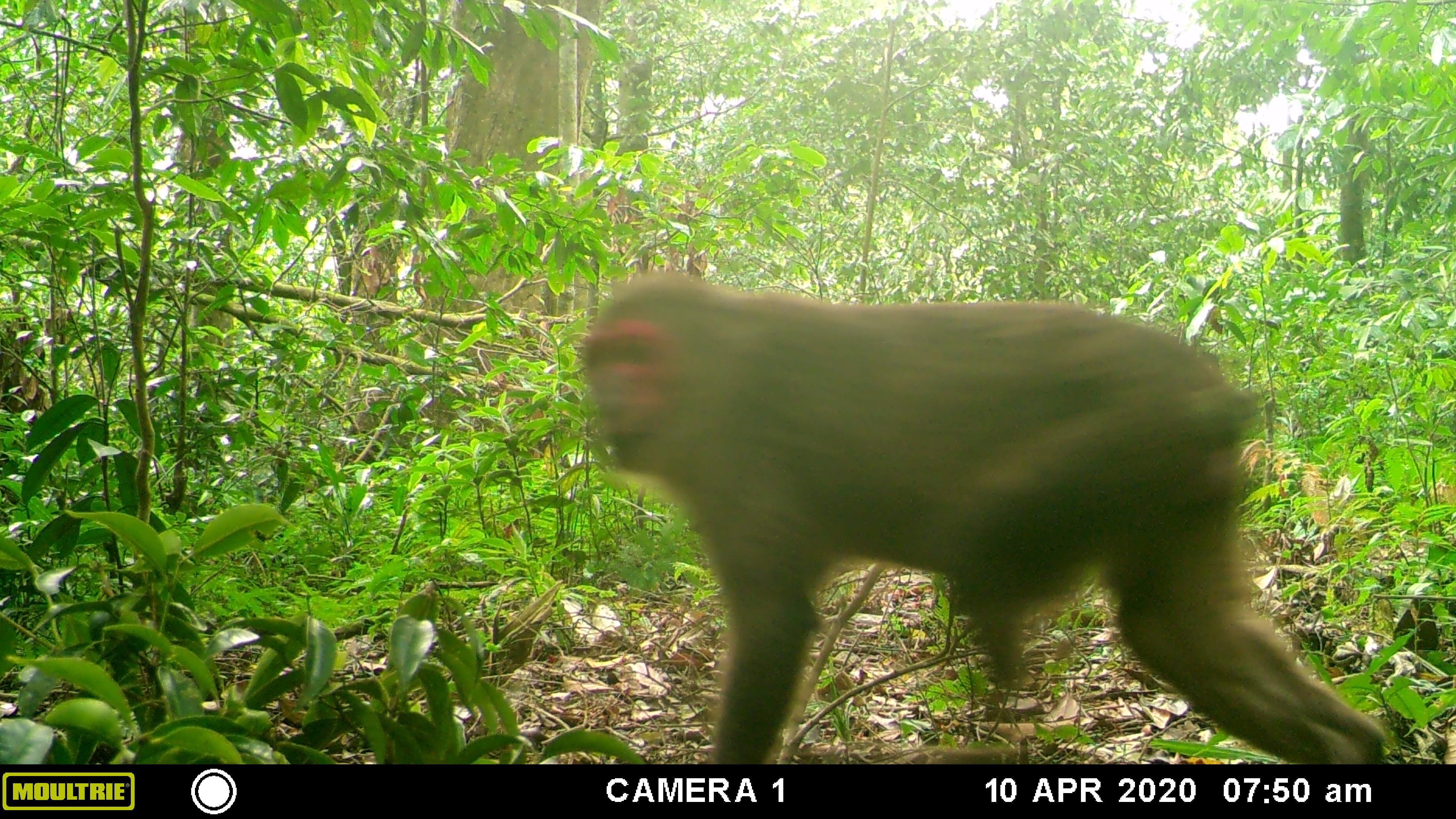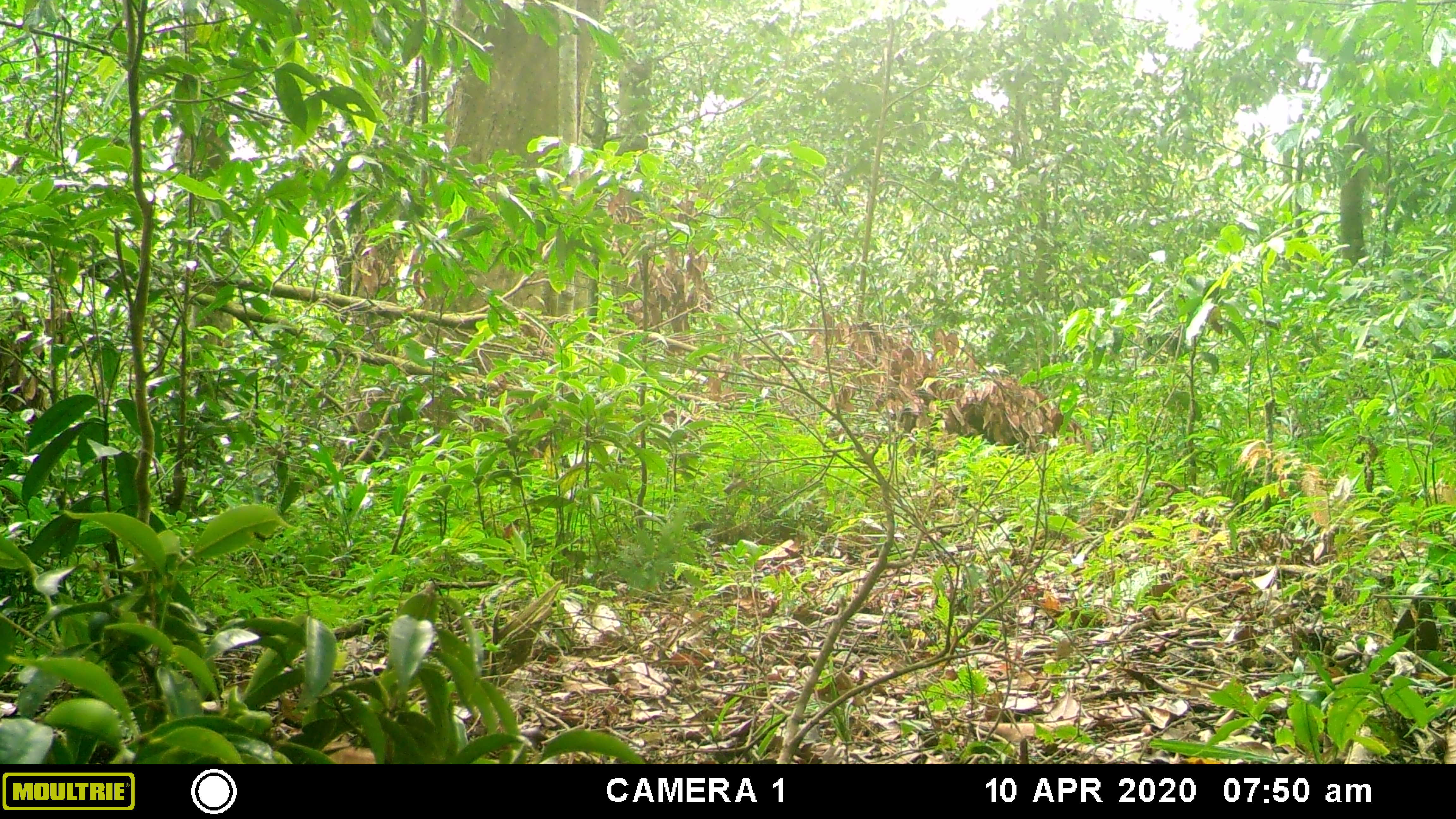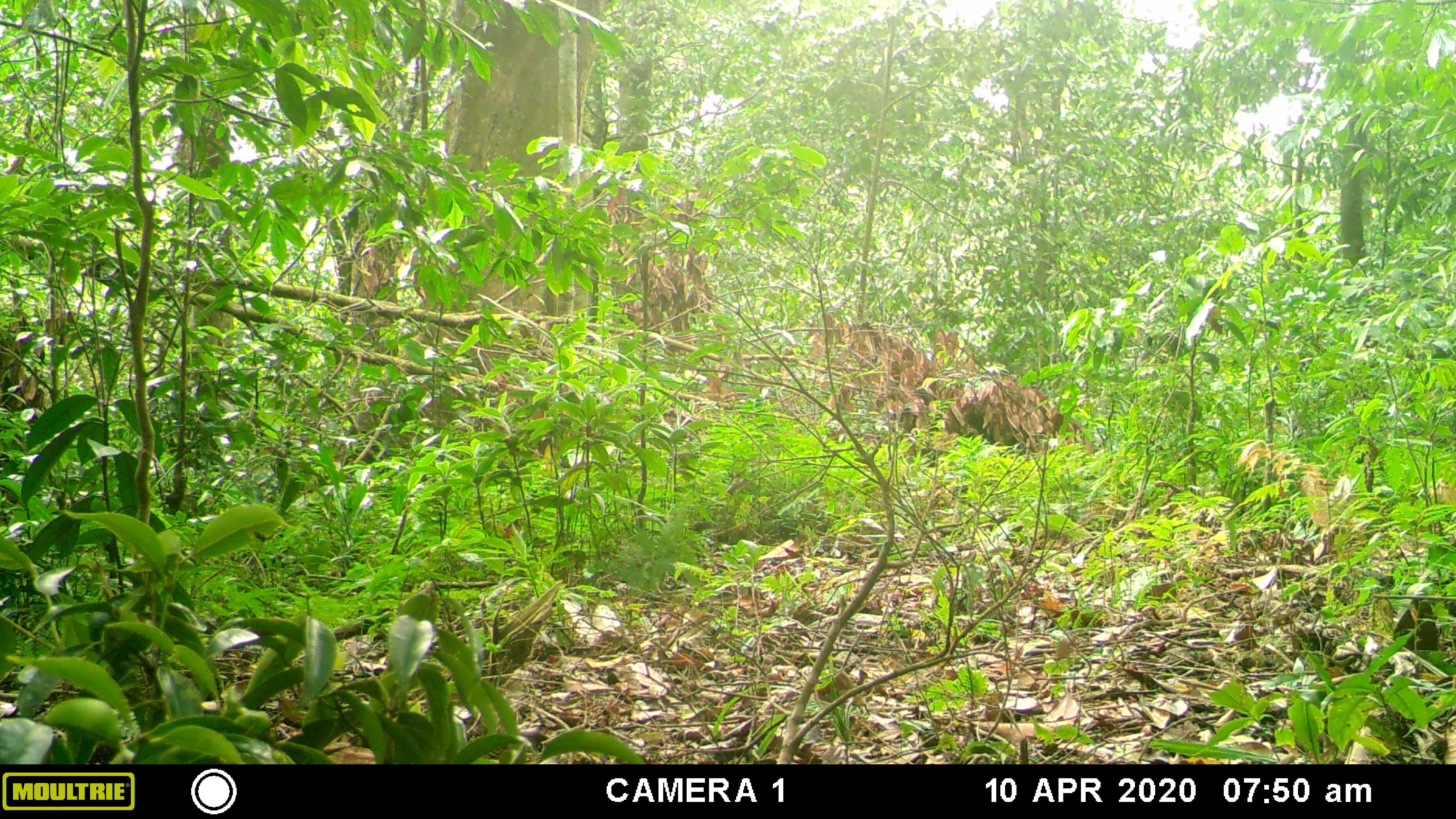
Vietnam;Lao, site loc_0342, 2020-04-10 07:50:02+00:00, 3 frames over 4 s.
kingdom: Animalia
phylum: Chordata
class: Mammalia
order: Primates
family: Cercopithecidae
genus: Macaca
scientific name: Macaca arctoides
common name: stump-tailed macaque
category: stump tailed macaque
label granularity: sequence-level